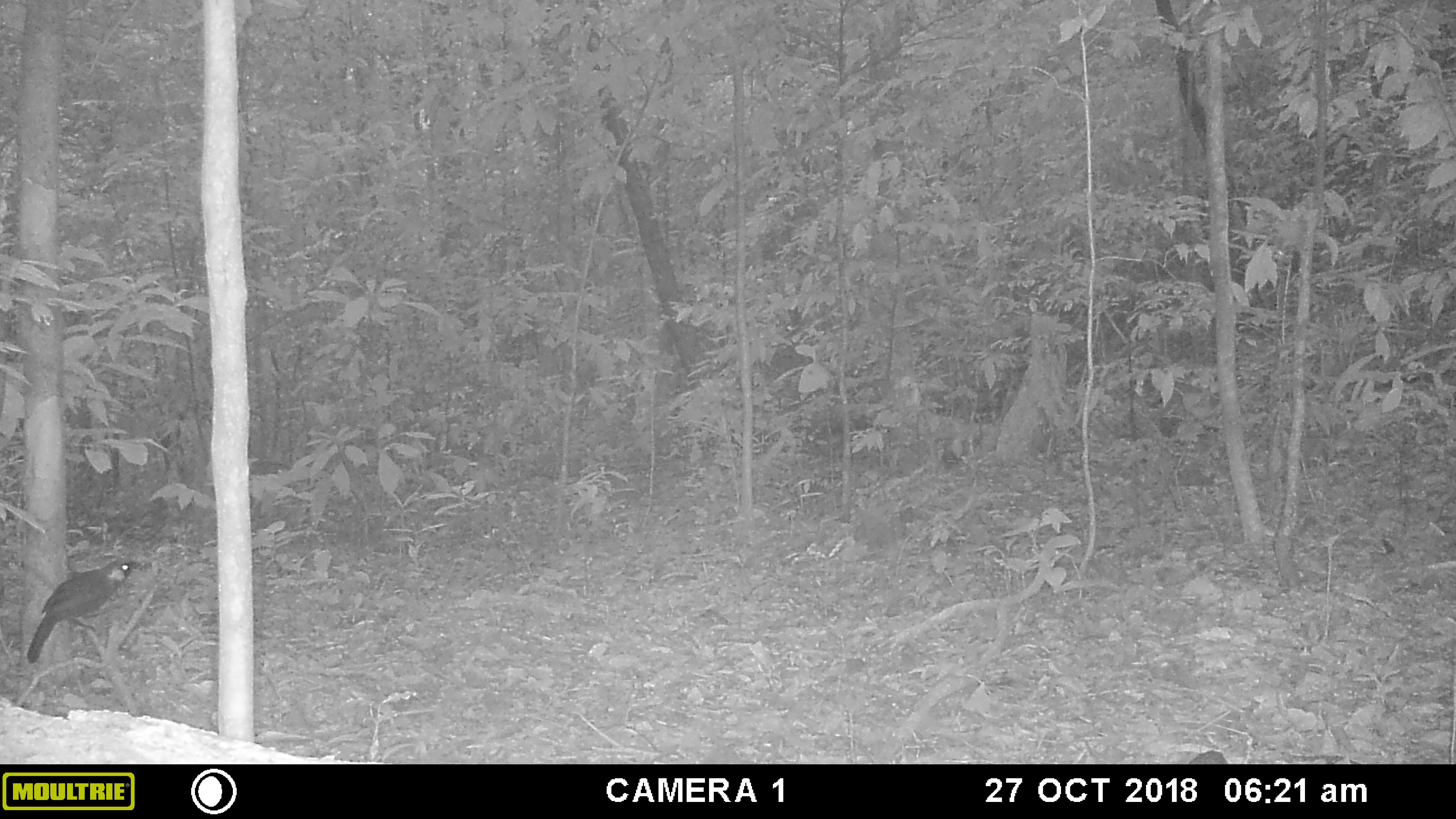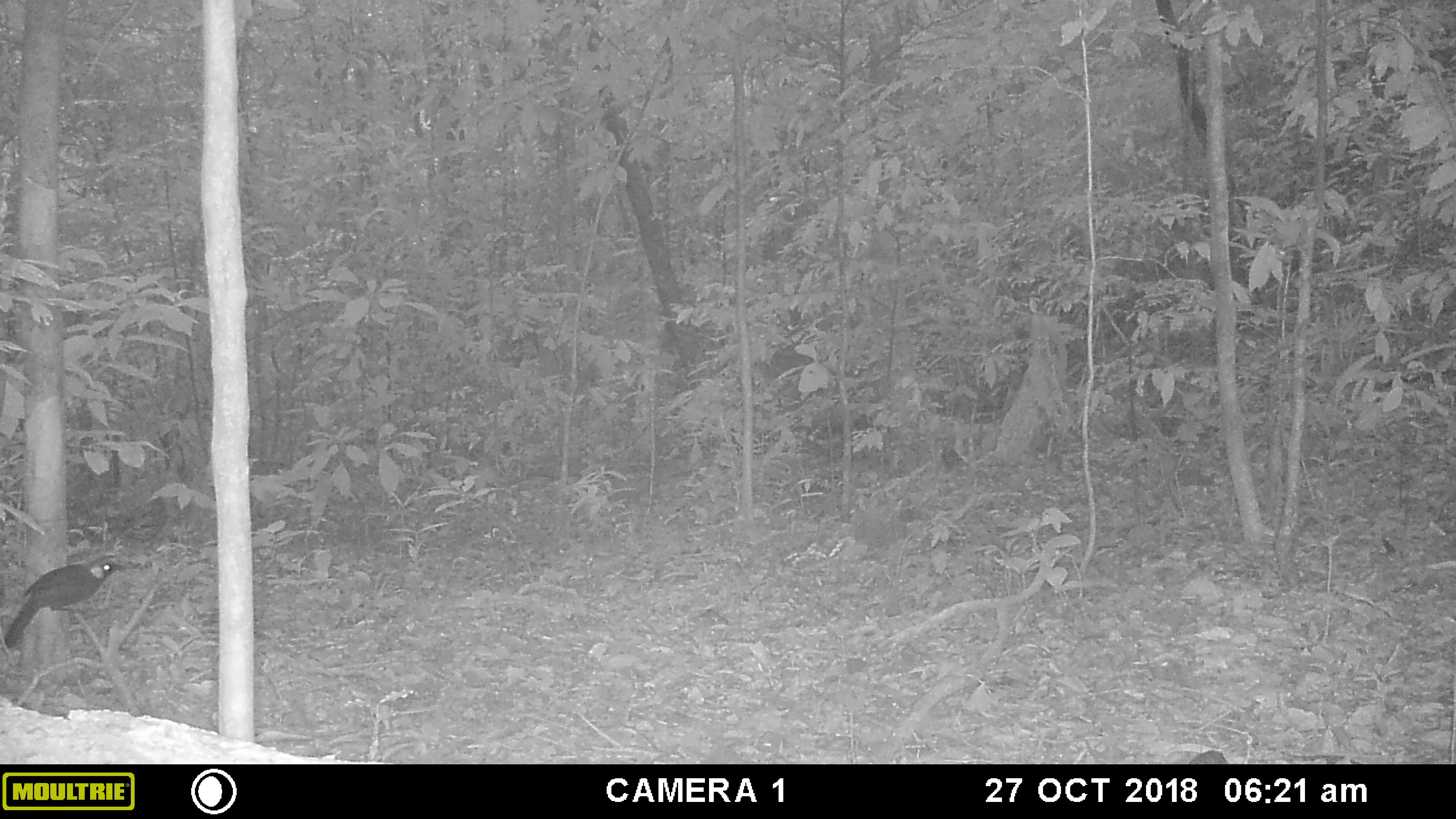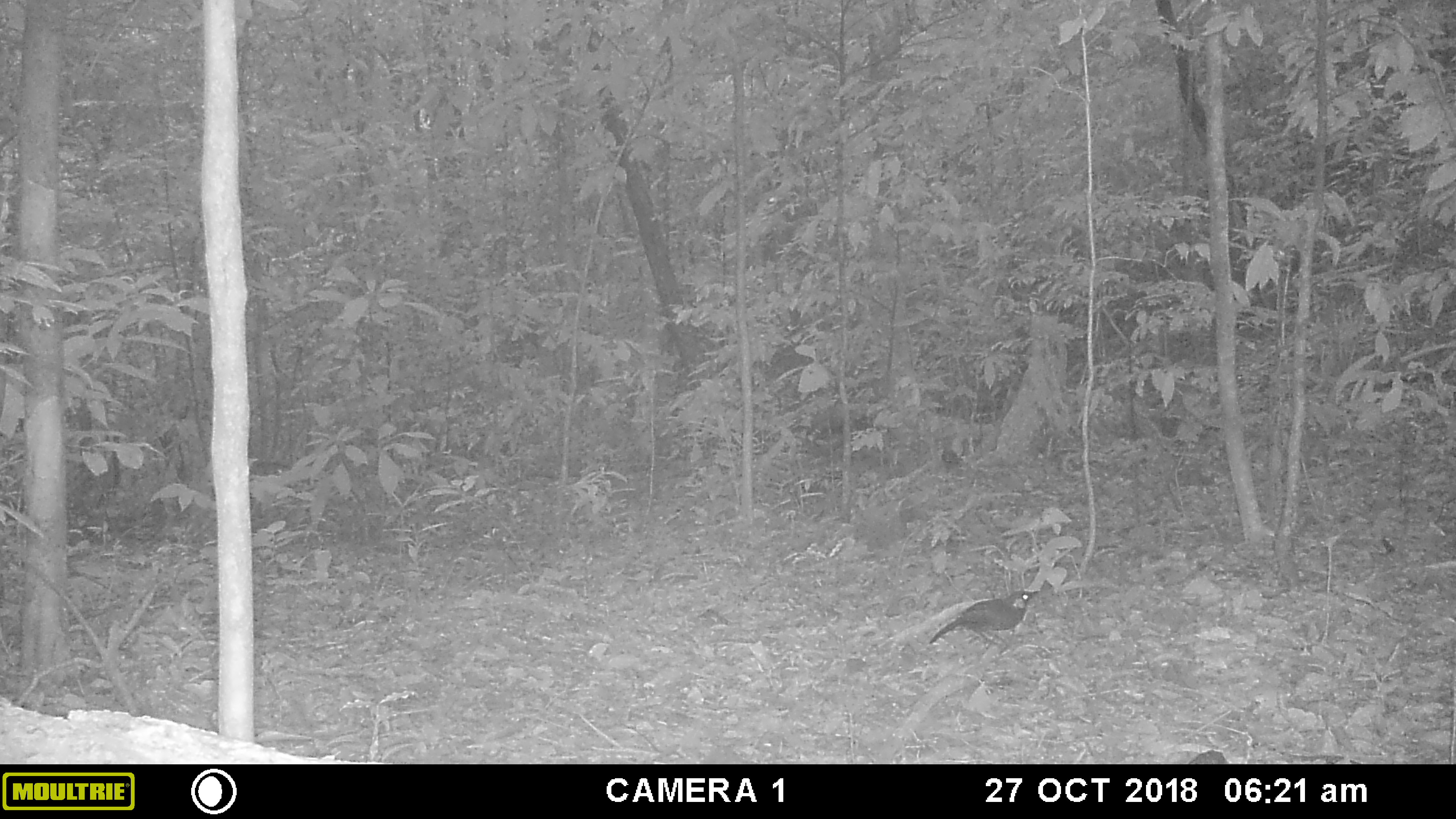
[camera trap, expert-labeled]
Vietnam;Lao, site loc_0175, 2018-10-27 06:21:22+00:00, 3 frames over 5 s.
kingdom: Animalia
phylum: Chordata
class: Aves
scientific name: Aves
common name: bird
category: unidentified bird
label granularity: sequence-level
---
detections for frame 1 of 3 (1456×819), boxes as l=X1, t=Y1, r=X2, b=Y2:
unidentified bird: l=26, t=556, r=147, b=664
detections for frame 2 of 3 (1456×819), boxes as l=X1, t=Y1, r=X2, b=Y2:
unidentified bird: l=1, t=556, r=130, b=649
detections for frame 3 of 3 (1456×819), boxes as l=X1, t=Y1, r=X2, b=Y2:
unidentified bird: l=927, t=589, r=1041, b=648